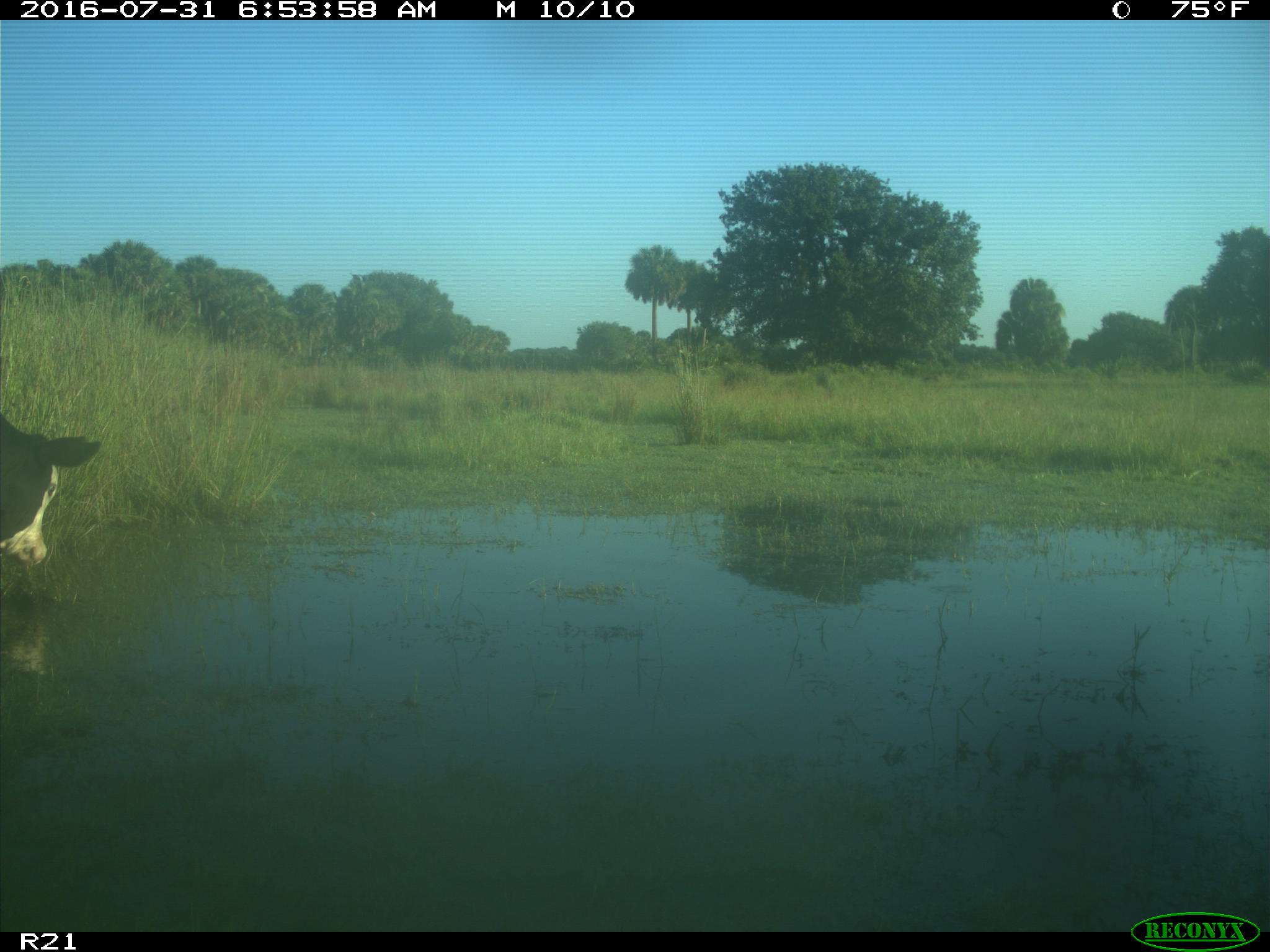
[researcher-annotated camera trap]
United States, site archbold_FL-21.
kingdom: Animalia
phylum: Chordata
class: Mammalia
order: Artiodactyla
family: Bovidae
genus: Bos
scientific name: Bos taurus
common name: domestic cow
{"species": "Bos taurus (domestic cow)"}